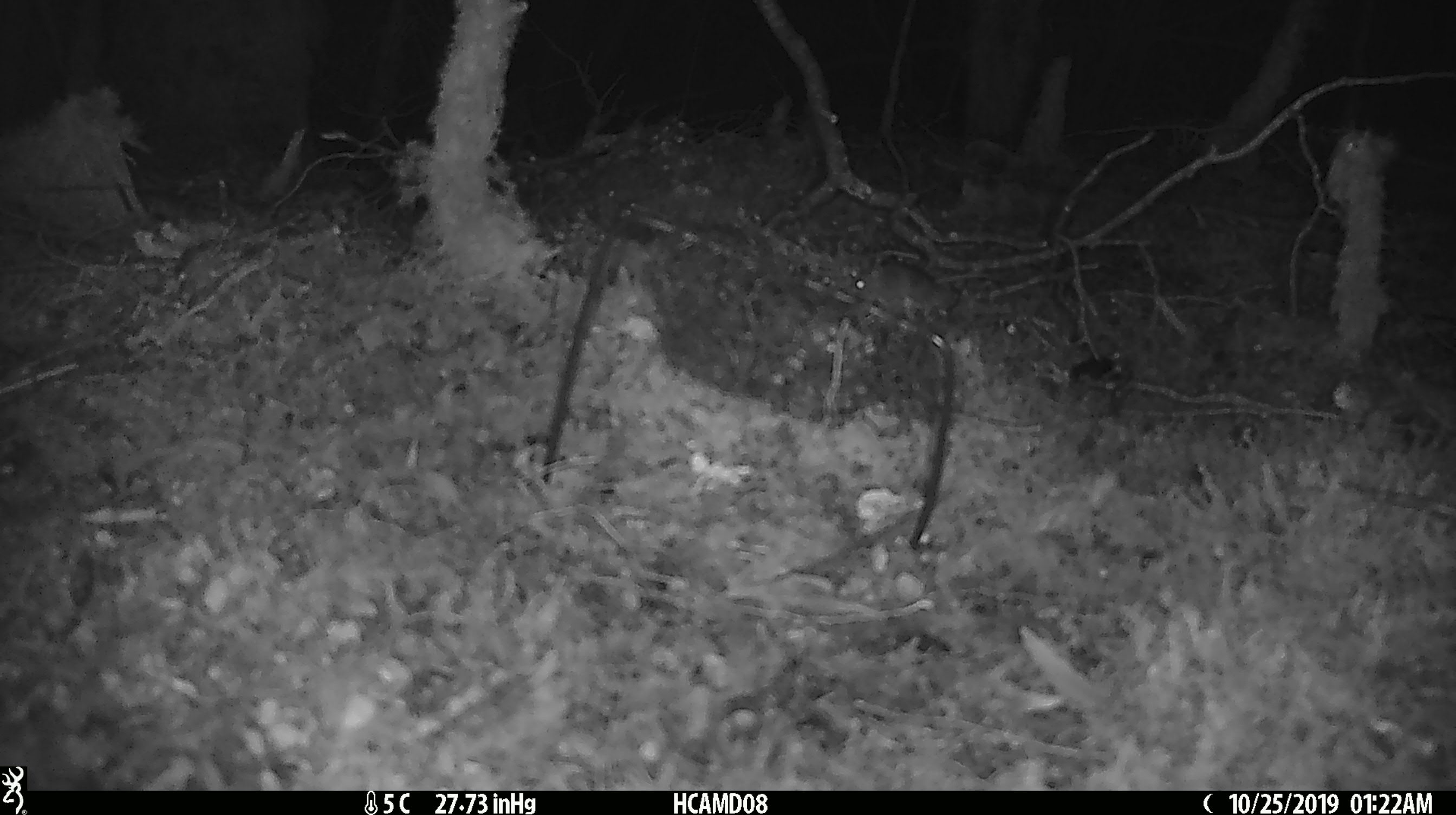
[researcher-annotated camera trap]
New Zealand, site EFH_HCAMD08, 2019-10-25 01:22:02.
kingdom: Animalia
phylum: Chordata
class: Mammalia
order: Rodentia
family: Muridae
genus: Mus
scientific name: Mus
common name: mouse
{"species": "mouse (Mus)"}